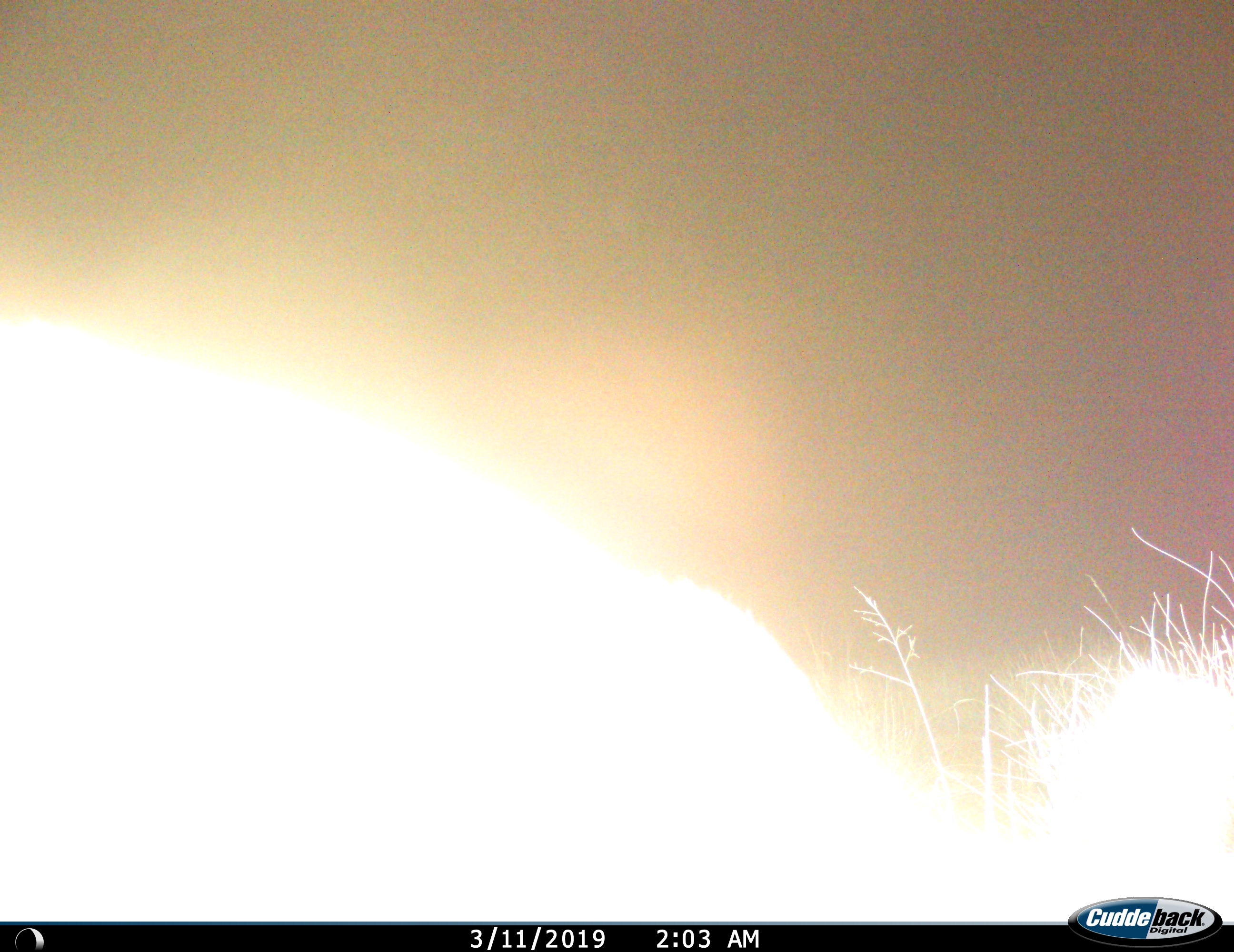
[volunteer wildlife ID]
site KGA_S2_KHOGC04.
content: unidentified animal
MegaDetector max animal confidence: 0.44